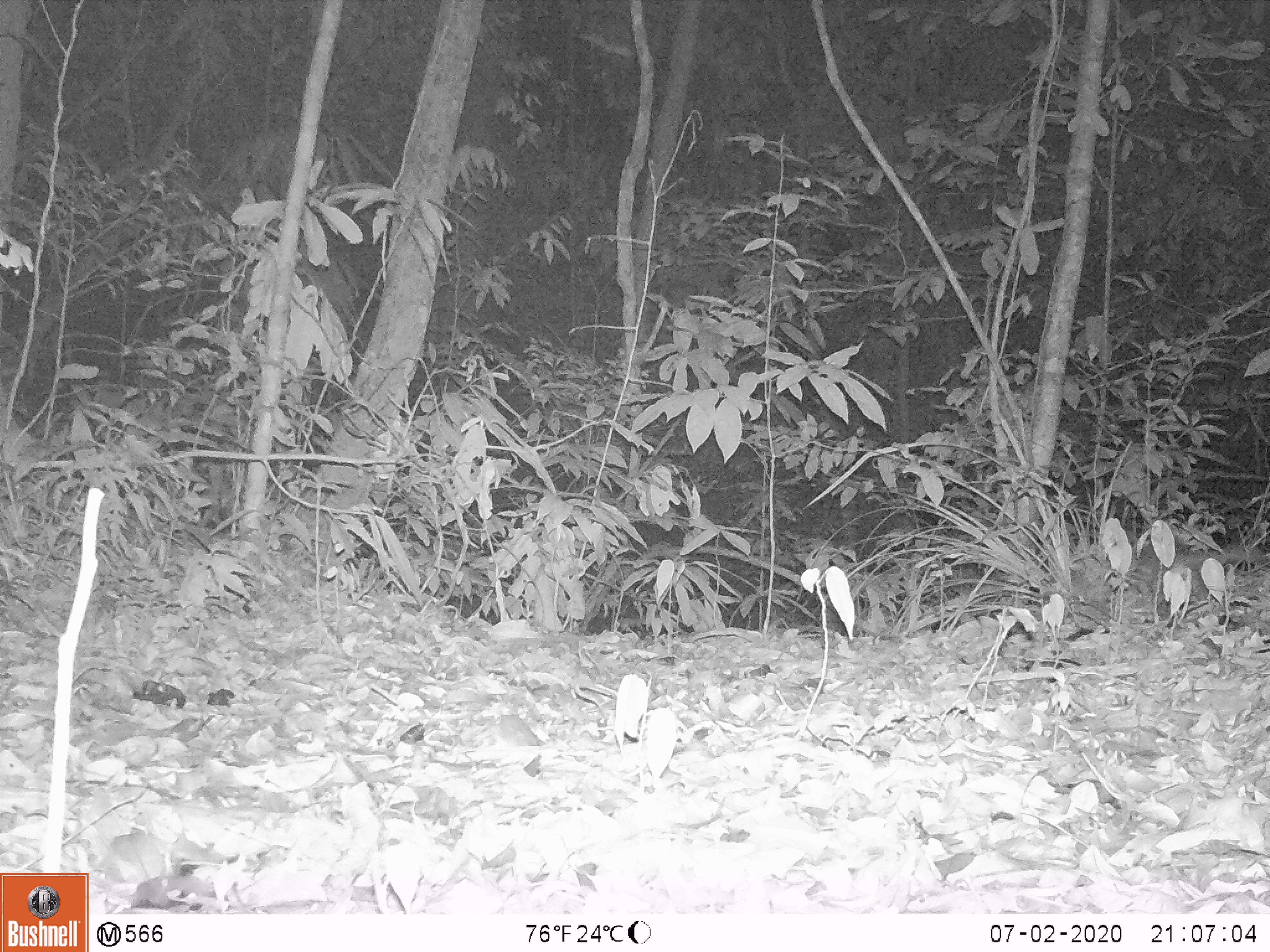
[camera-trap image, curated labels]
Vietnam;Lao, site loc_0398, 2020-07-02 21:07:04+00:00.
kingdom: Animalia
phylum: Chordata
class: Mammalia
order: Carnivora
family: Mustelidae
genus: Melogale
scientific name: Melogale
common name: ferret badger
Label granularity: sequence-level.